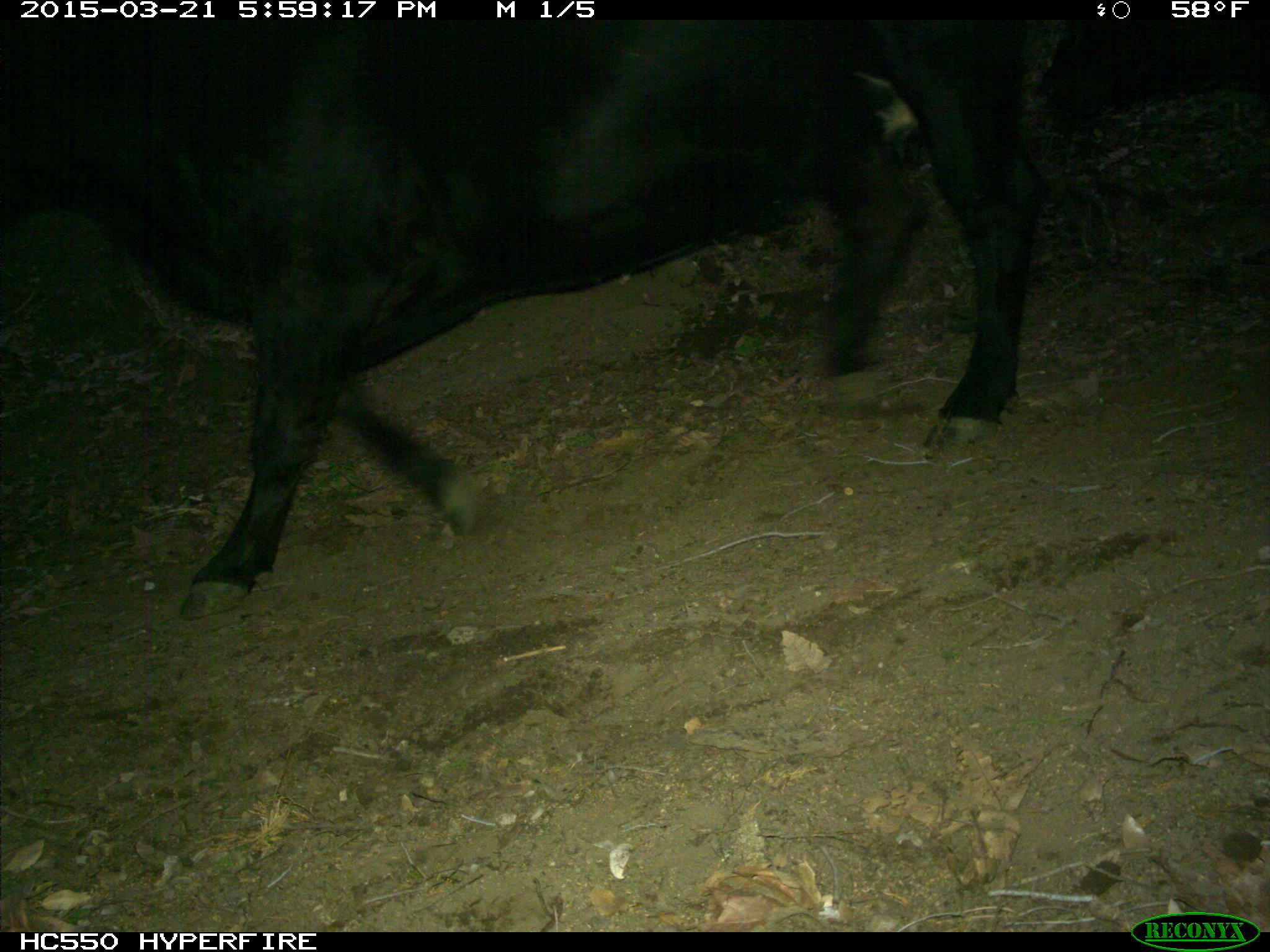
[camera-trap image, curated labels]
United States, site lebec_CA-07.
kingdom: Animalia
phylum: Chordata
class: Mammalia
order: Artiodactyla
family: Bovidae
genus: Bos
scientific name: Bos taurus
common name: domestic cow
Bos taurus (domestic cow).